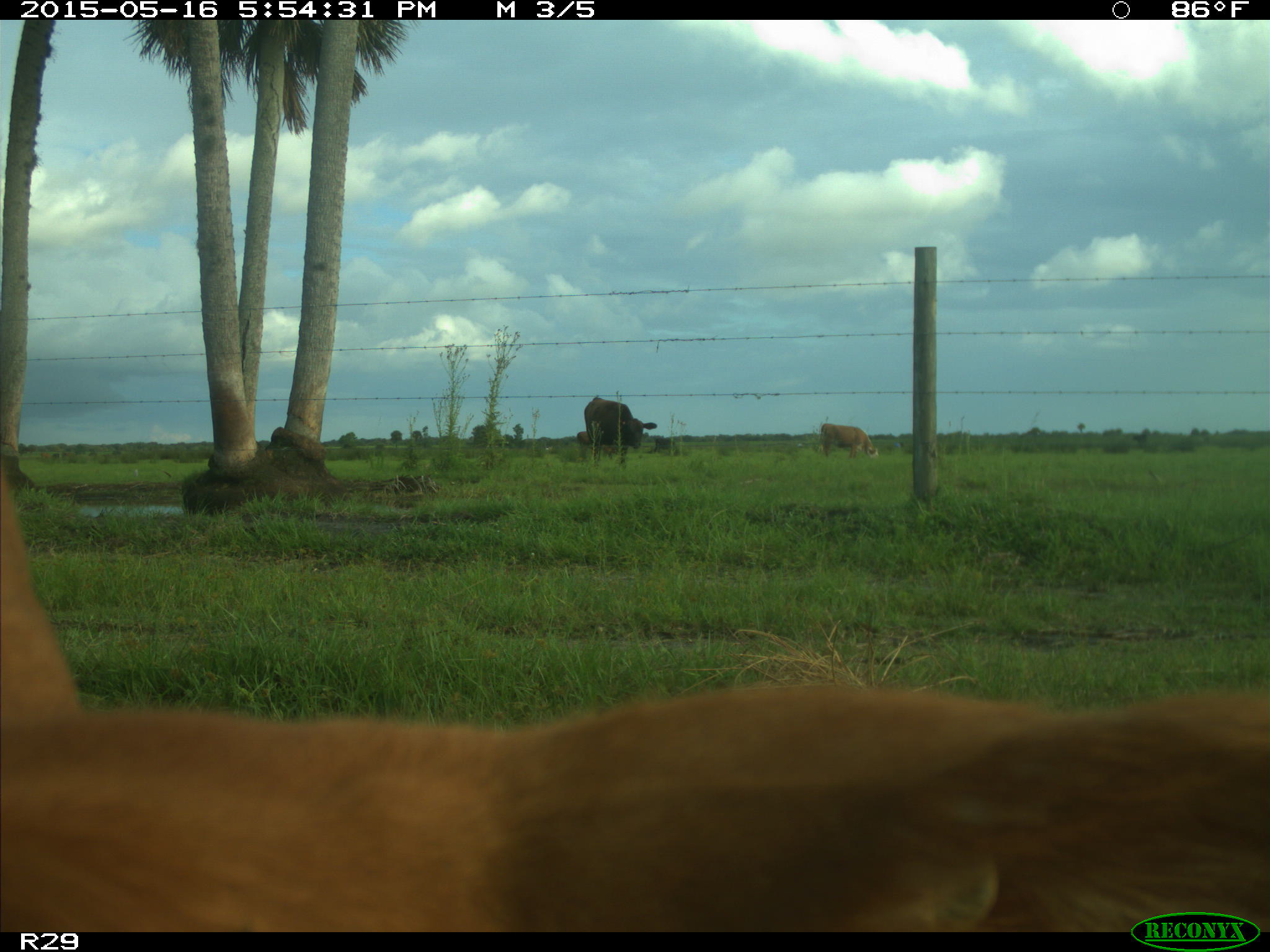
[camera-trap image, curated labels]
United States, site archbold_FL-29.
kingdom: Animalia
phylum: Chordata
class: Mammalia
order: Artiodactyla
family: Bovidae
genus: Bos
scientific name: Bos taurus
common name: domestic cow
Bos taurus (domestic cow).